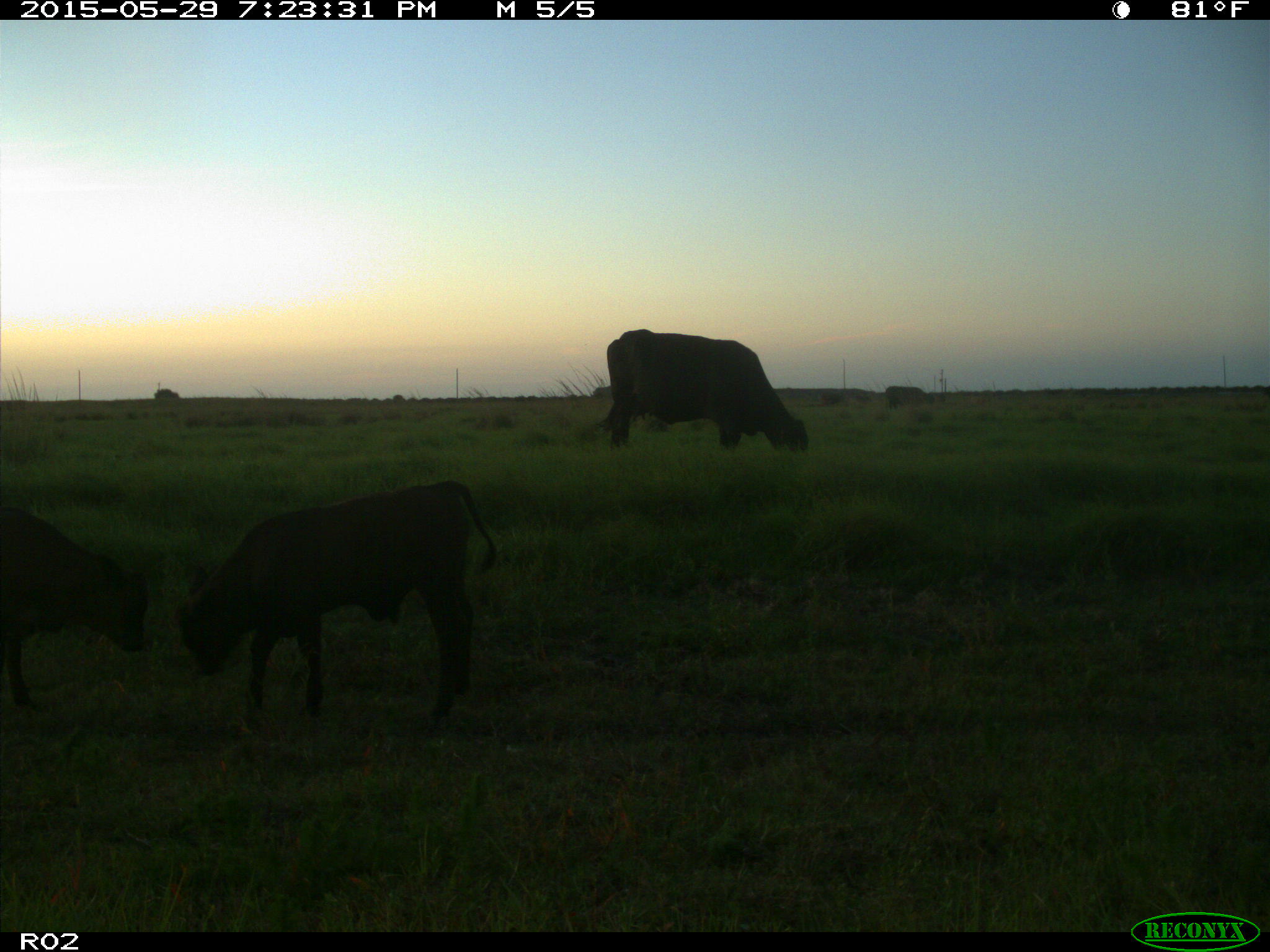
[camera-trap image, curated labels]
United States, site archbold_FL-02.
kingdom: Animalia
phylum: Chordata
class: Mammalia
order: Artiodactyla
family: Bovidae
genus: Bos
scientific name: Bos taurus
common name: domestic cow